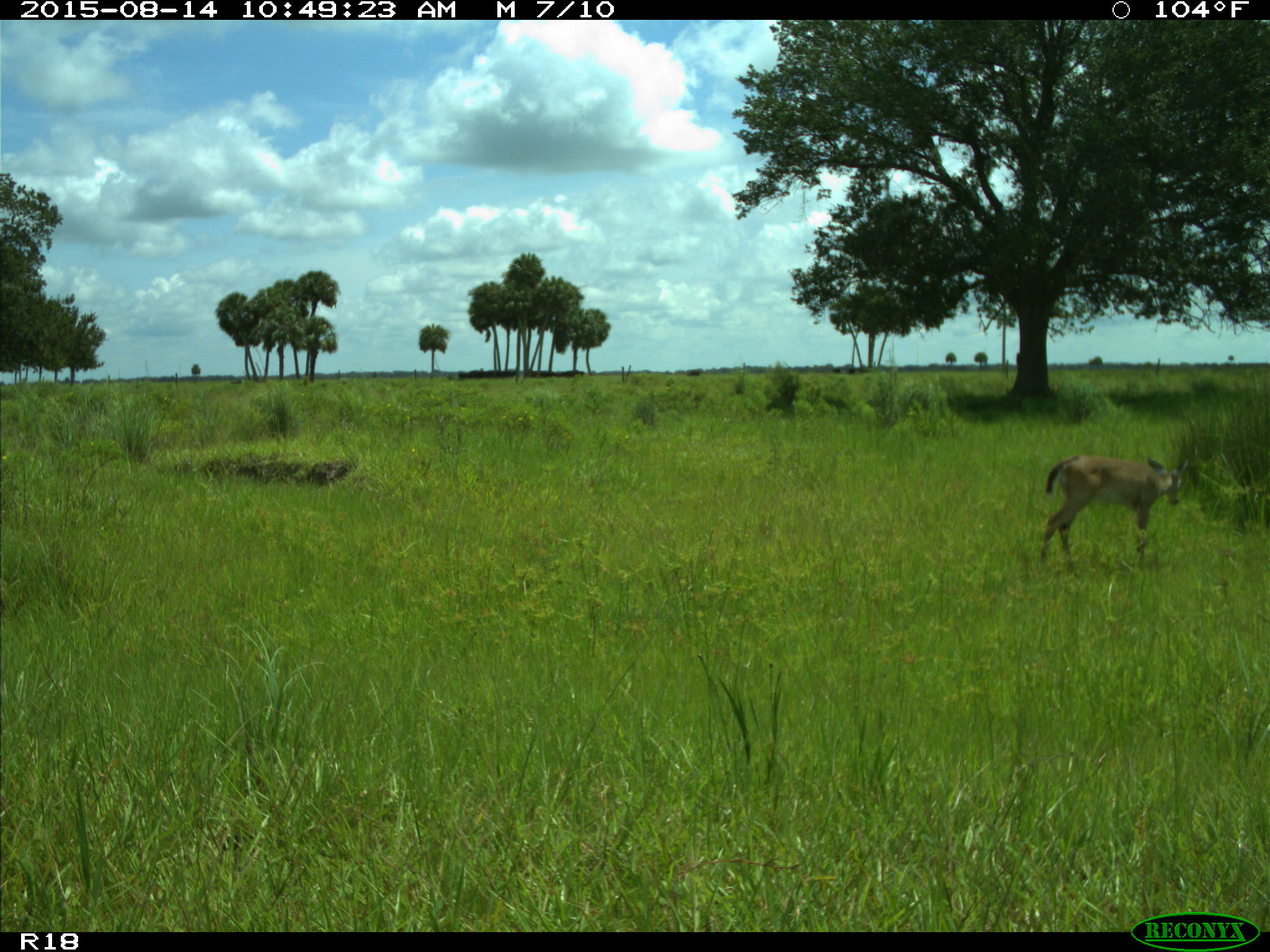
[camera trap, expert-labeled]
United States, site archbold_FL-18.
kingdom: Animalia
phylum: Chordata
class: Mammalia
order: Artiodactyla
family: Cervidae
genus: Odocoileus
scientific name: Odocoileus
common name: deer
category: unidentified deer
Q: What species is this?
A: Unidentified deer (deer) (Odocoileus).